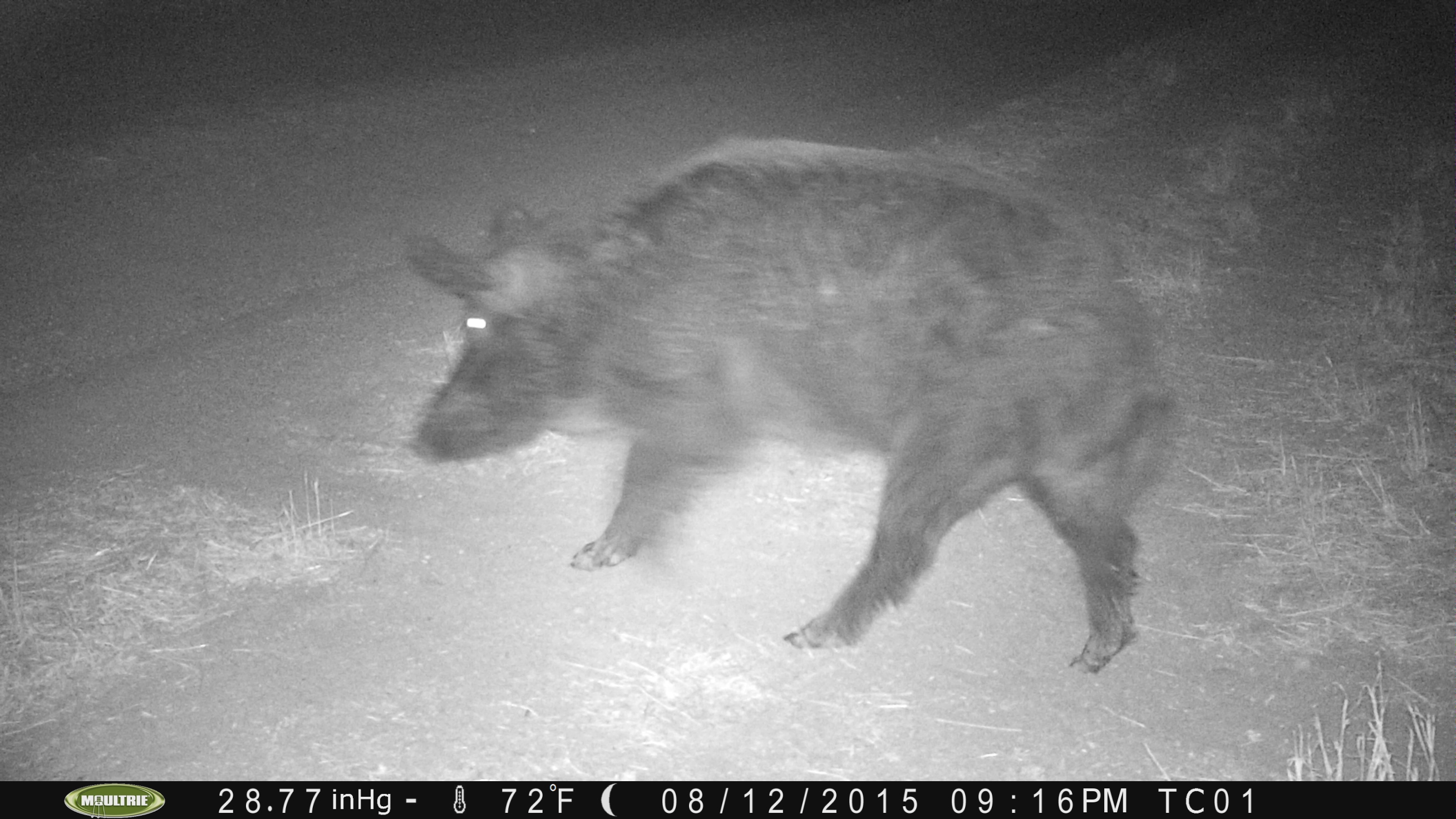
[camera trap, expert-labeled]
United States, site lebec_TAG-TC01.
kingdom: Animalia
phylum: Chordata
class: Mammalia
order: Artiodactyla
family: Suidae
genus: Sus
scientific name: Sus scrofa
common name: wild boar